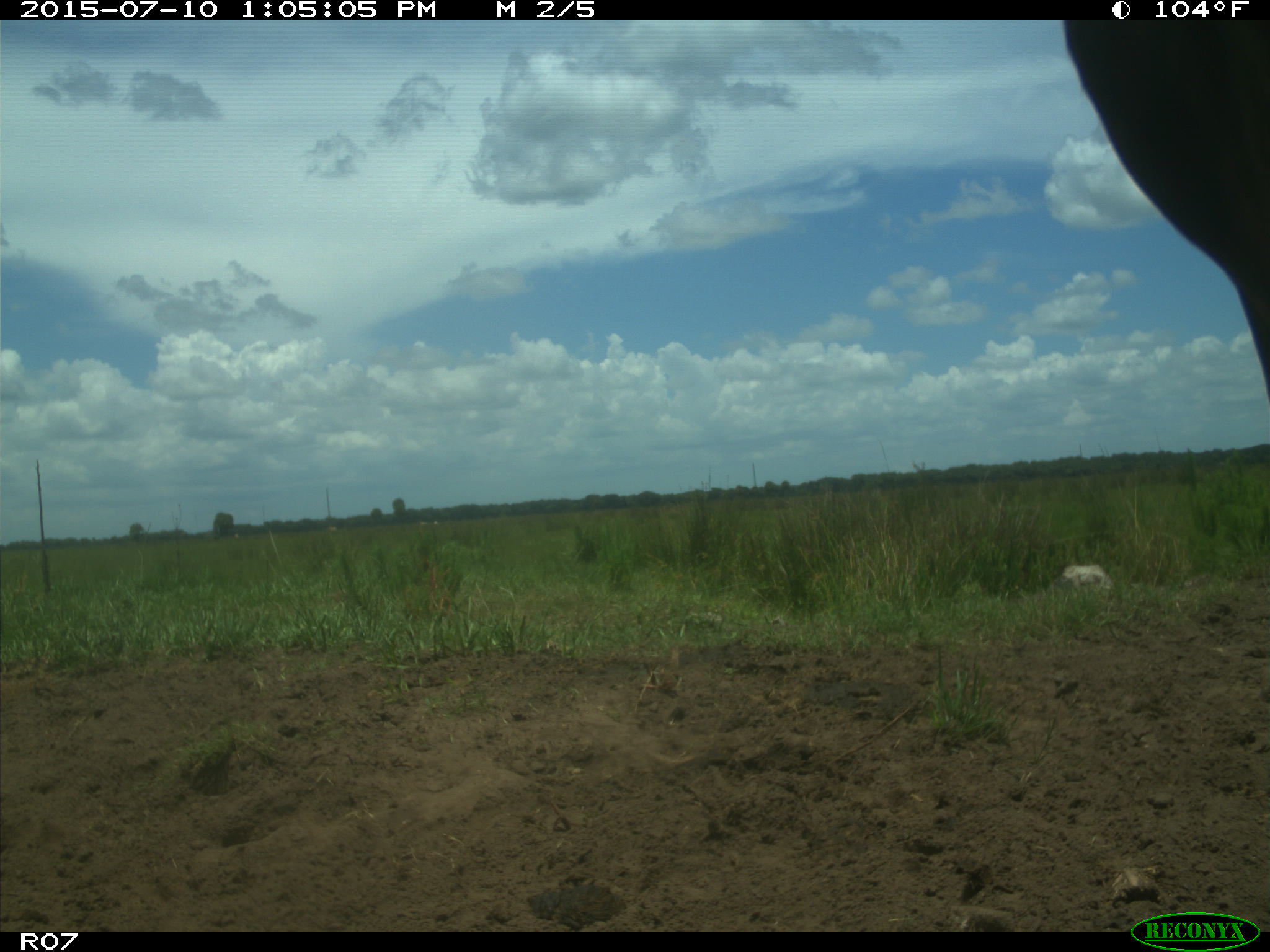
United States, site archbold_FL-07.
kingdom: Animalia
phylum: Chordata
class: Mammalia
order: Artiodactyla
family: Bovidae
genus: Bos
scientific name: Bos taurus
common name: domestic cow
Bos taurus (domestic cow).